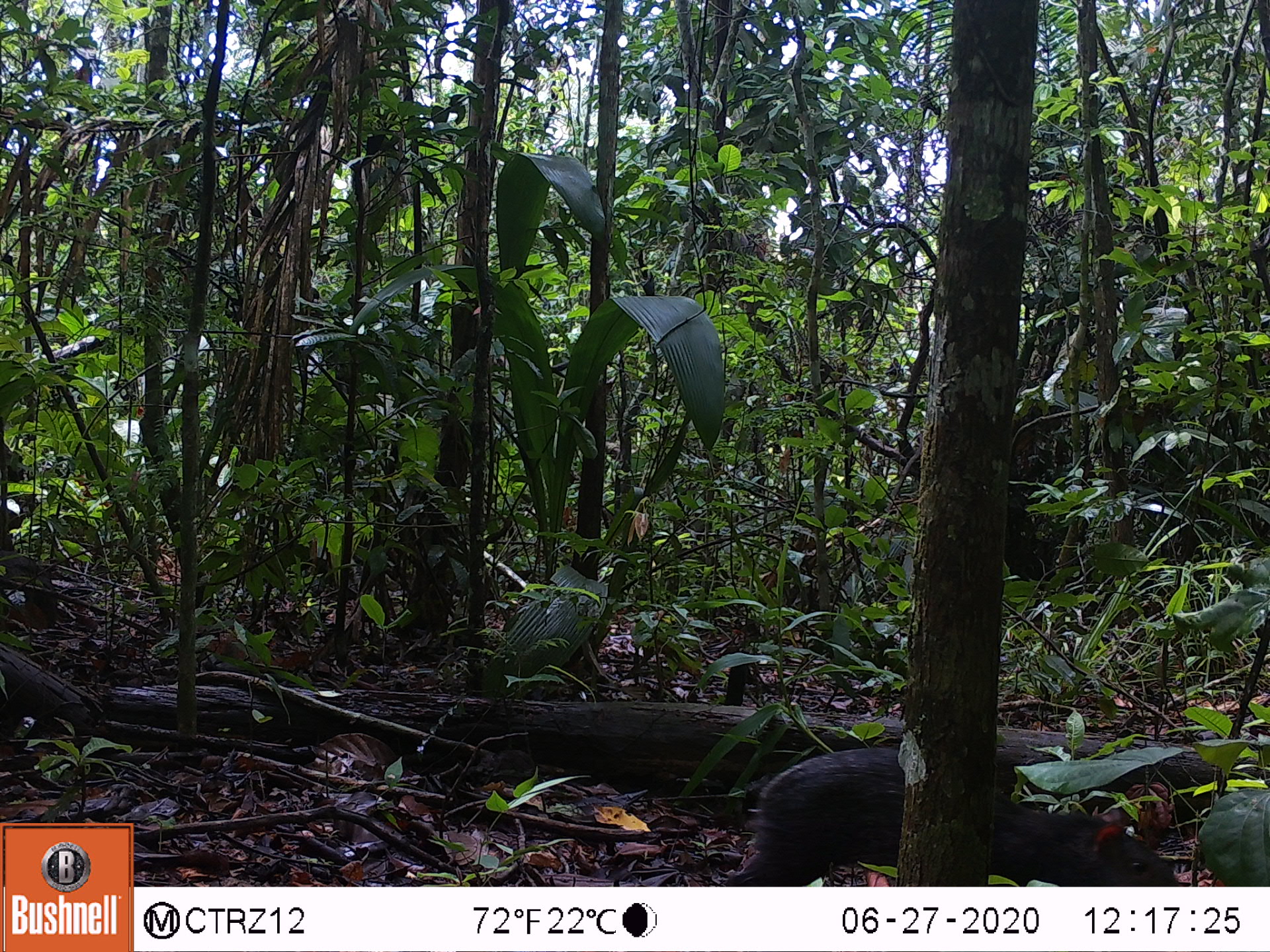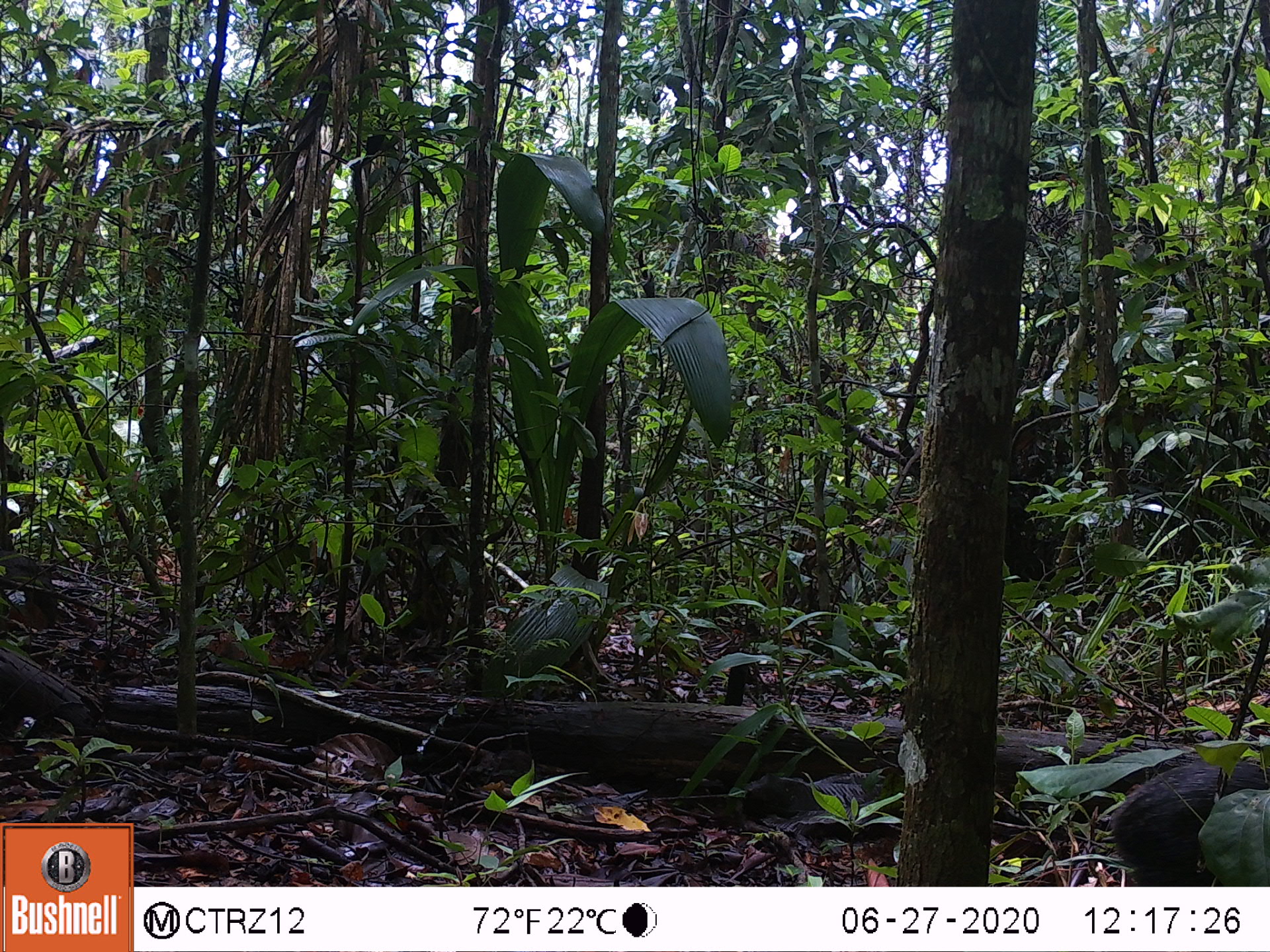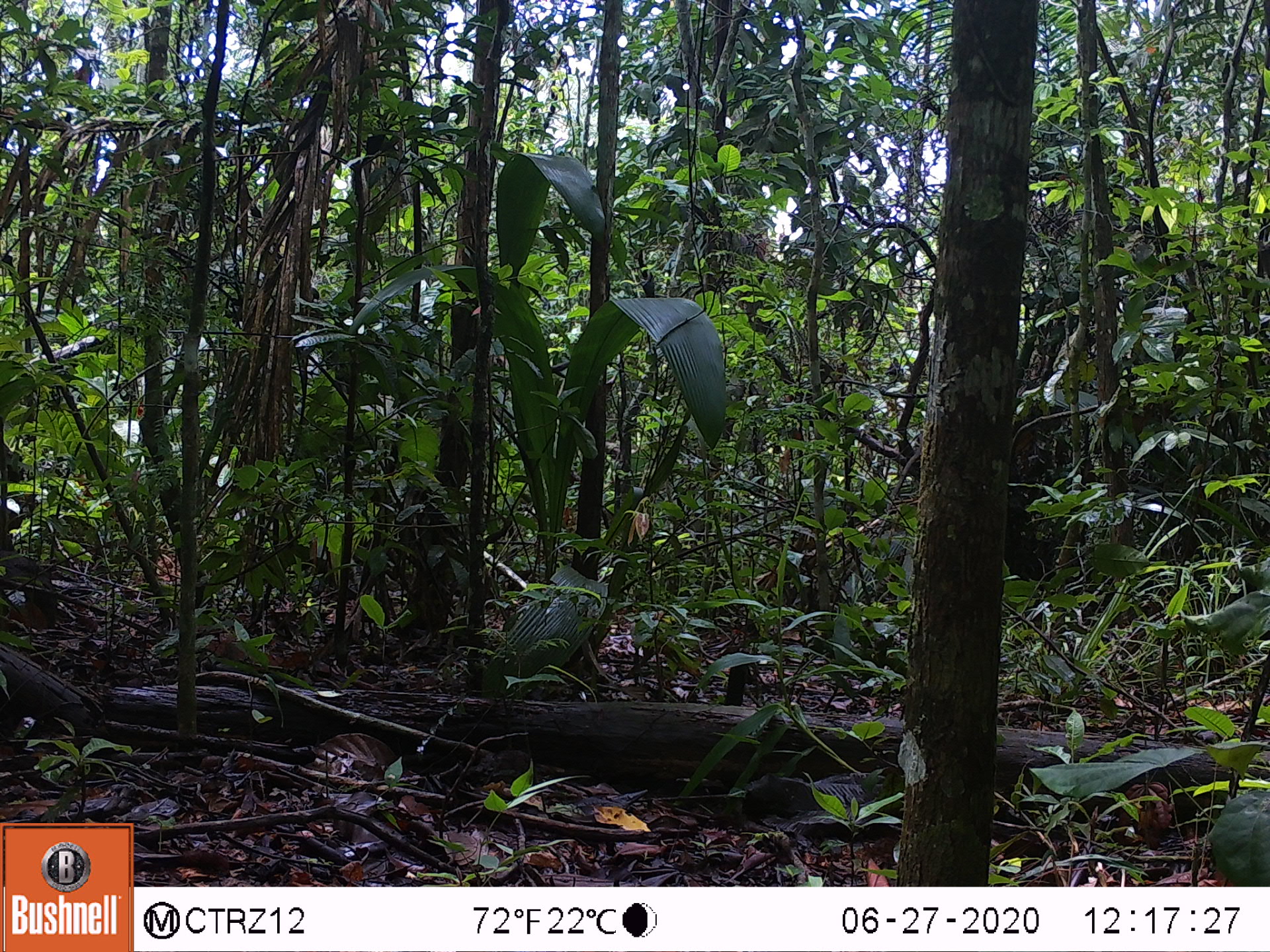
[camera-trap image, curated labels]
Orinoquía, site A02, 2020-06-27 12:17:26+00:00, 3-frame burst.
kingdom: Animalia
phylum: Chordata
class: Mammalia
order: Rodentia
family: Dasyproctidae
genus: Dasyprocta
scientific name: Dasyprocta fuliginosa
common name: black agouti